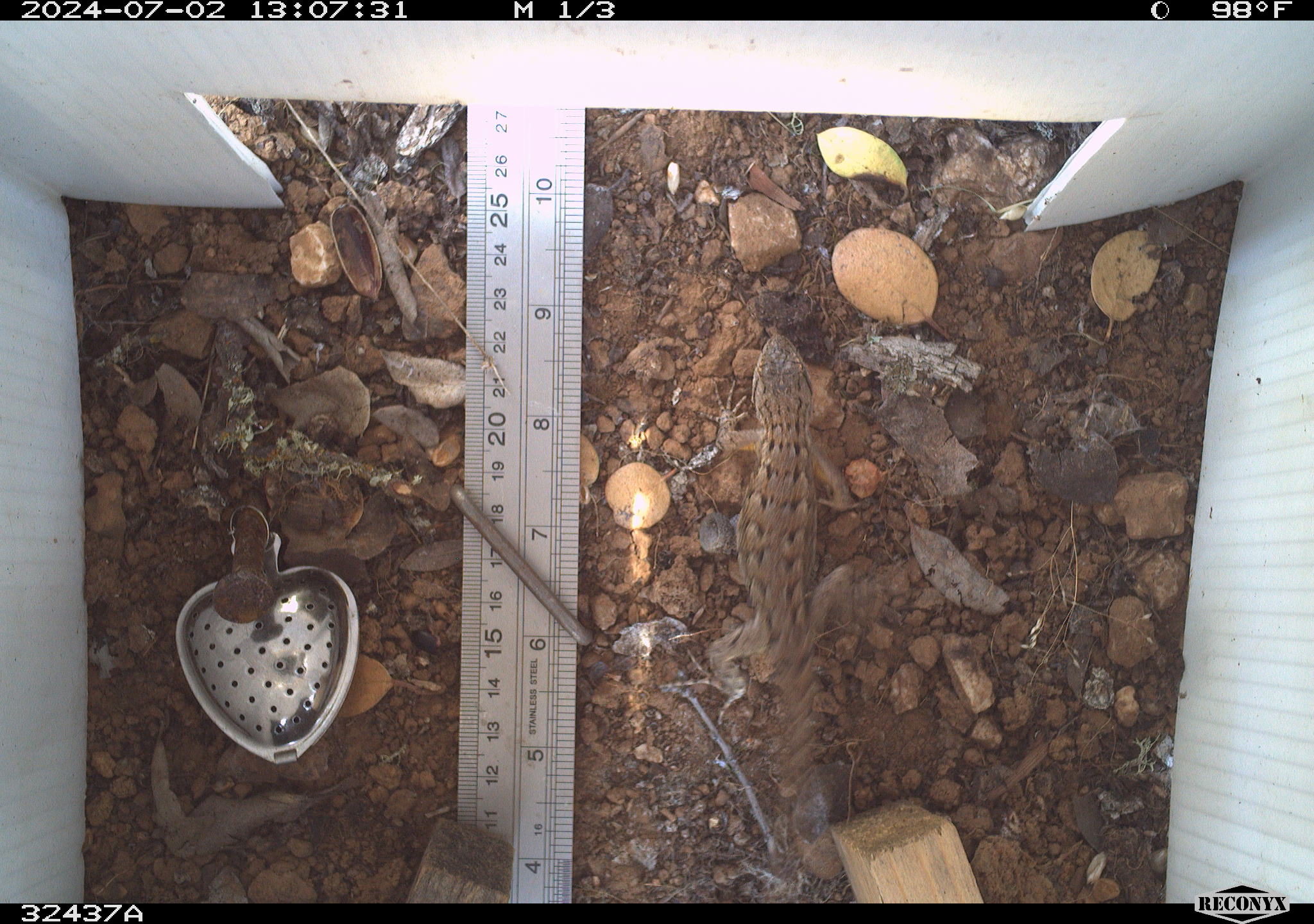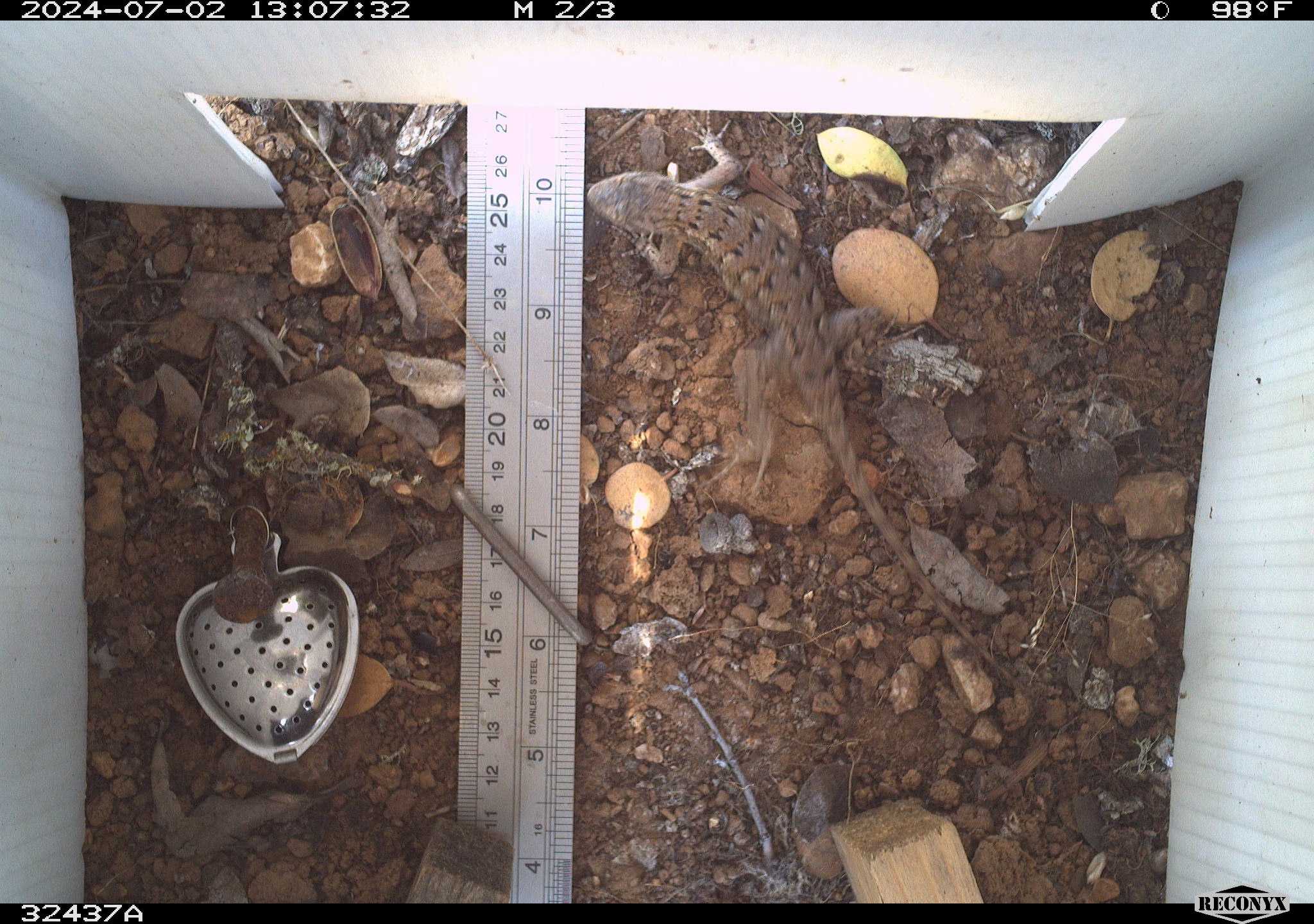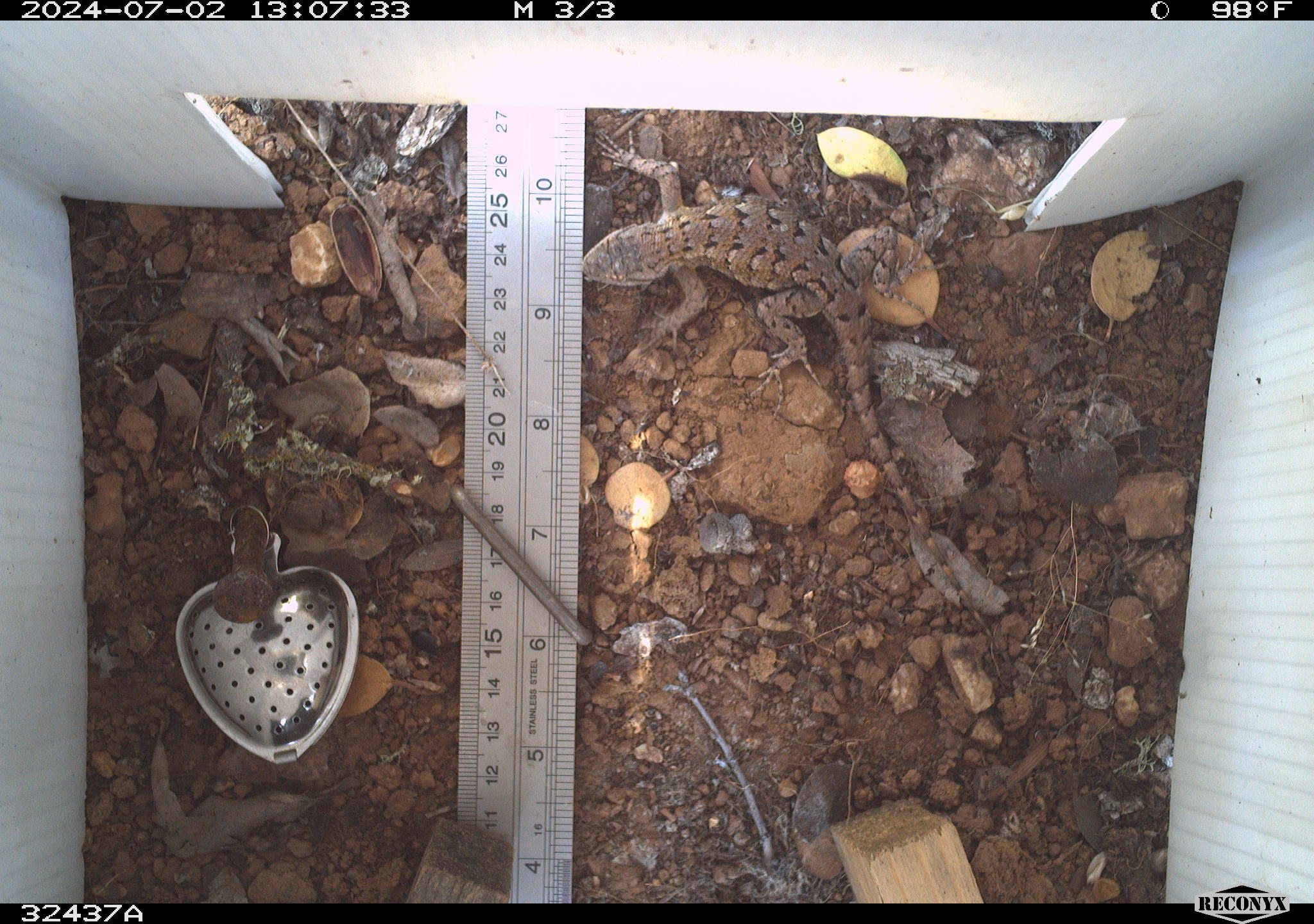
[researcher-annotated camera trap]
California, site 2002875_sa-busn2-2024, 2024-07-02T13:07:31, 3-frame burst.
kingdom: Animalia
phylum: Chordata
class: Reptilia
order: Squamata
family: Phrynosomatidae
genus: Sceloporus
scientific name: Sceloporus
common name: spiny lizards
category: sceloporus species